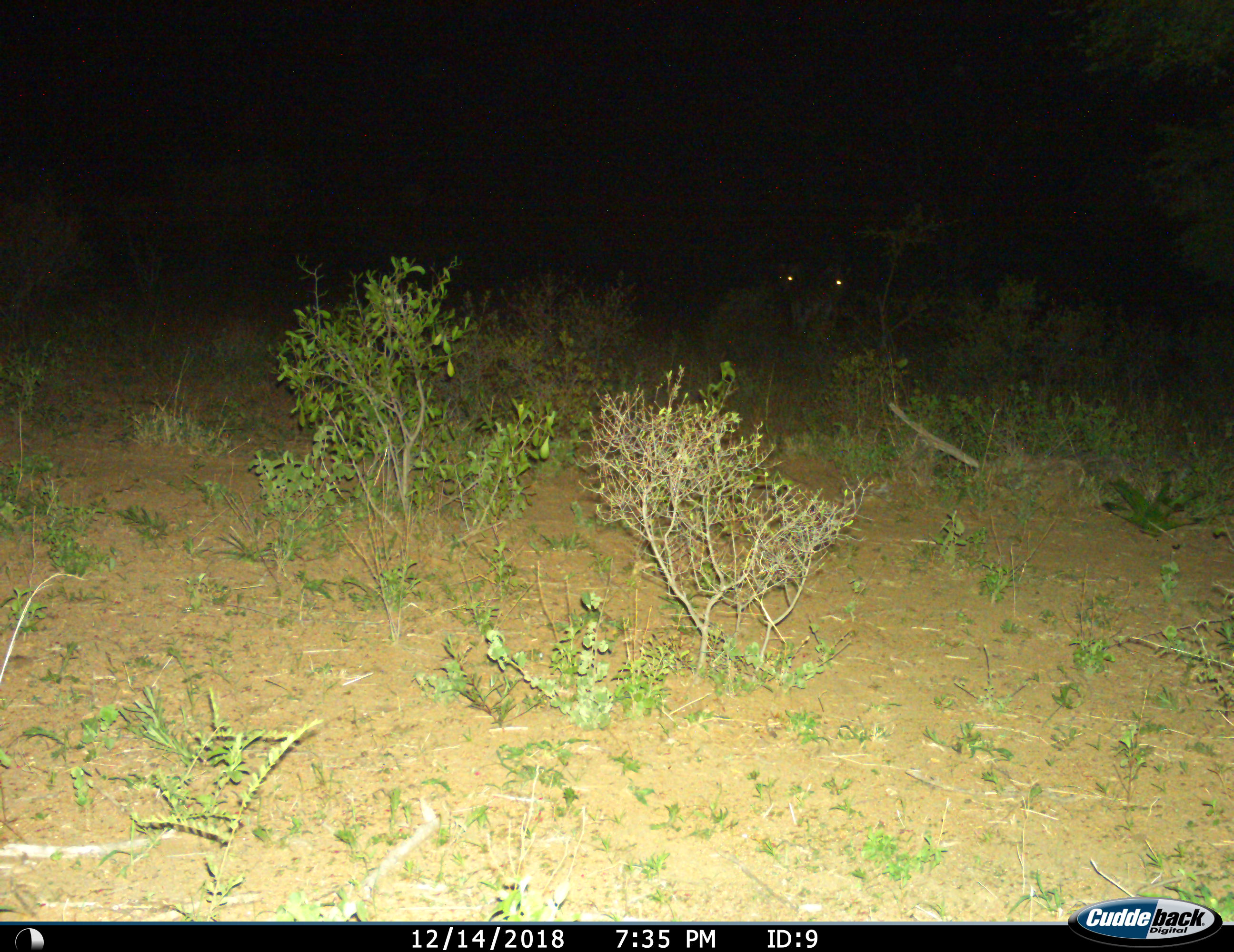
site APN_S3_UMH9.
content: unidentified animal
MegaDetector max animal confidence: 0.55